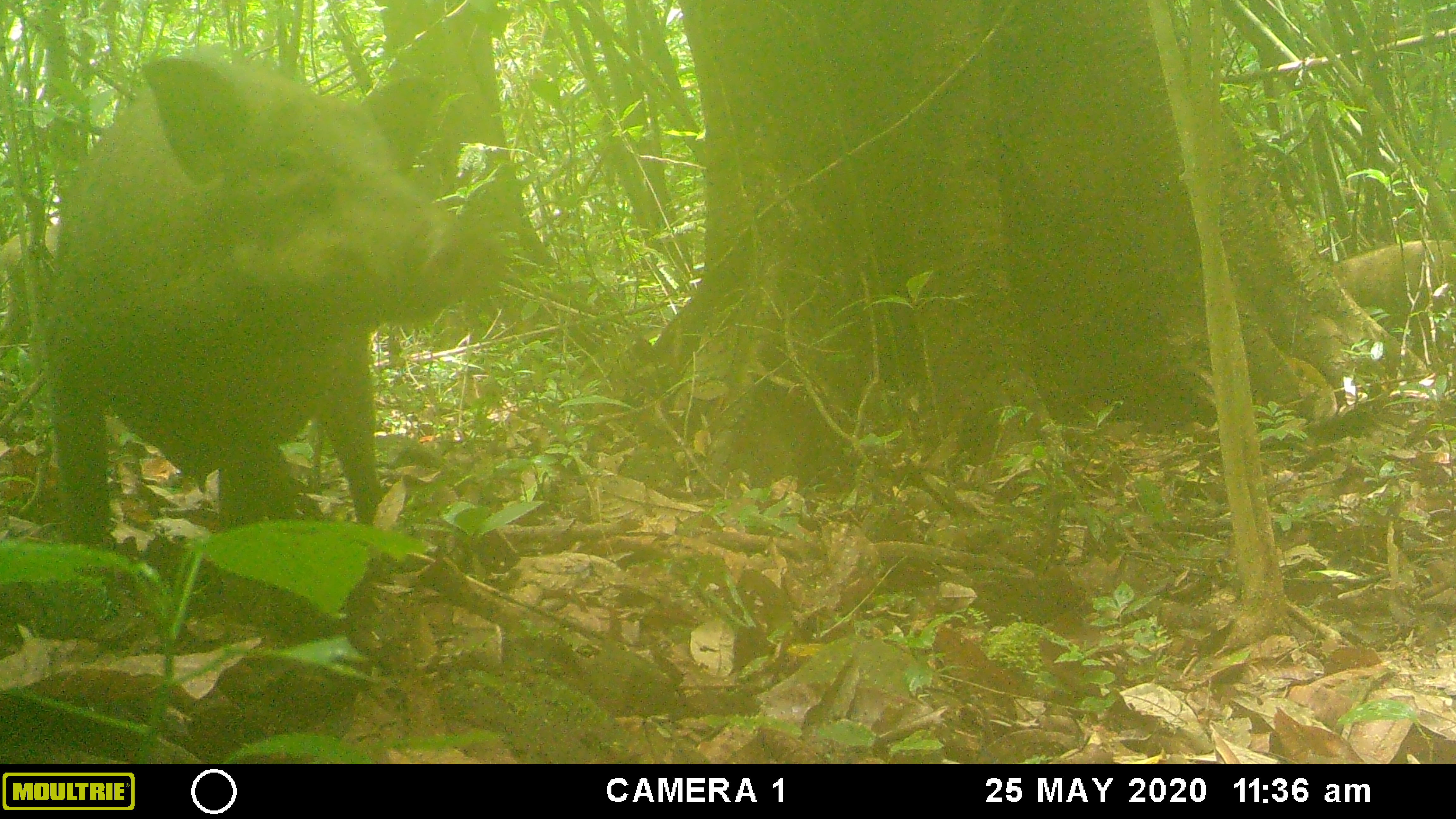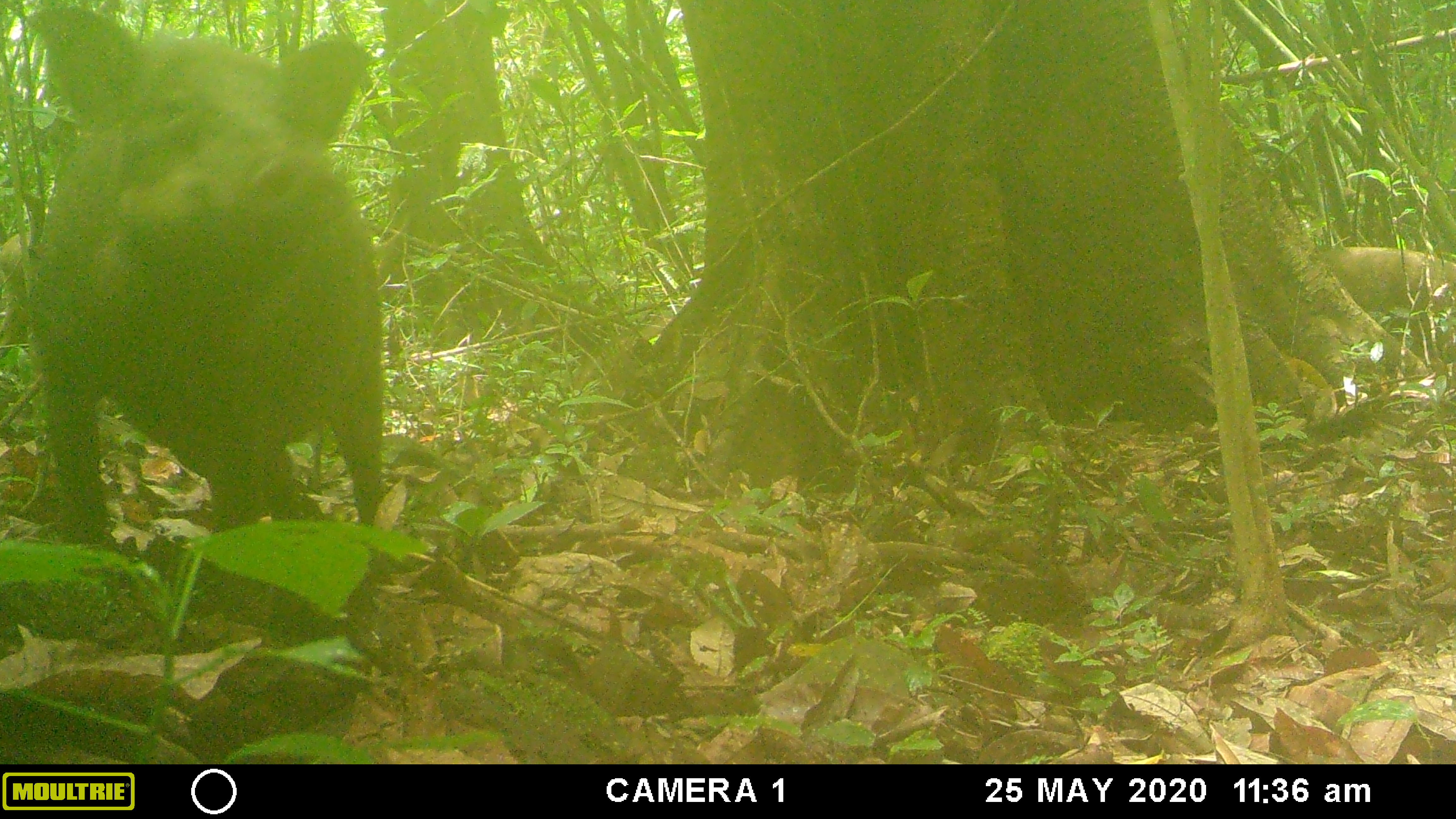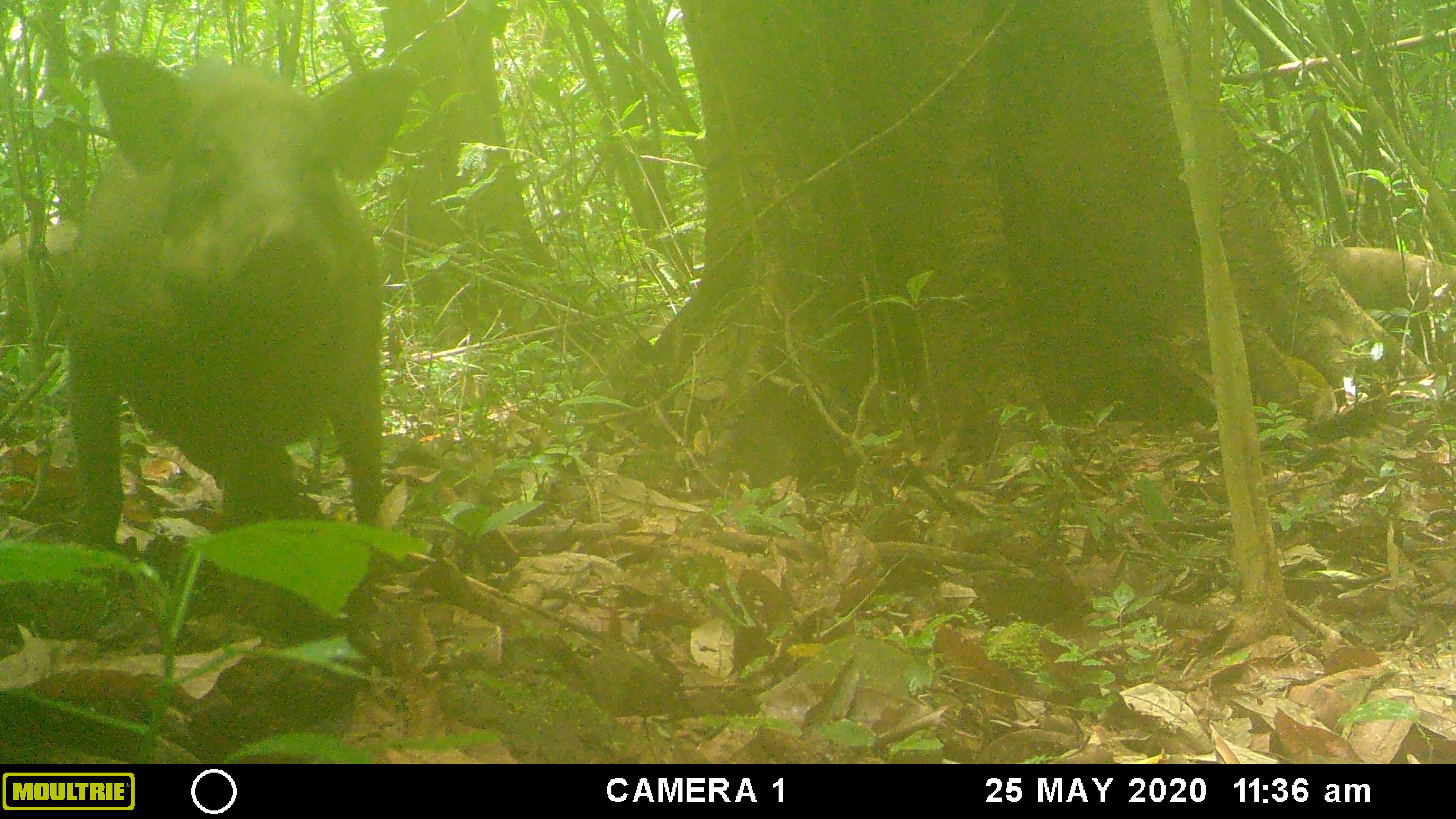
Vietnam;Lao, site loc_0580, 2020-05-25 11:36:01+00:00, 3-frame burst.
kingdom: Animalia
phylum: Chordata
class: Mammalia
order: Artiodactyla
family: Suidae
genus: Sus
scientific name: Sus scrofa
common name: eurasian wild pig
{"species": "eurasian wild pig (Sus scrofa)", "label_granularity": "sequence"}